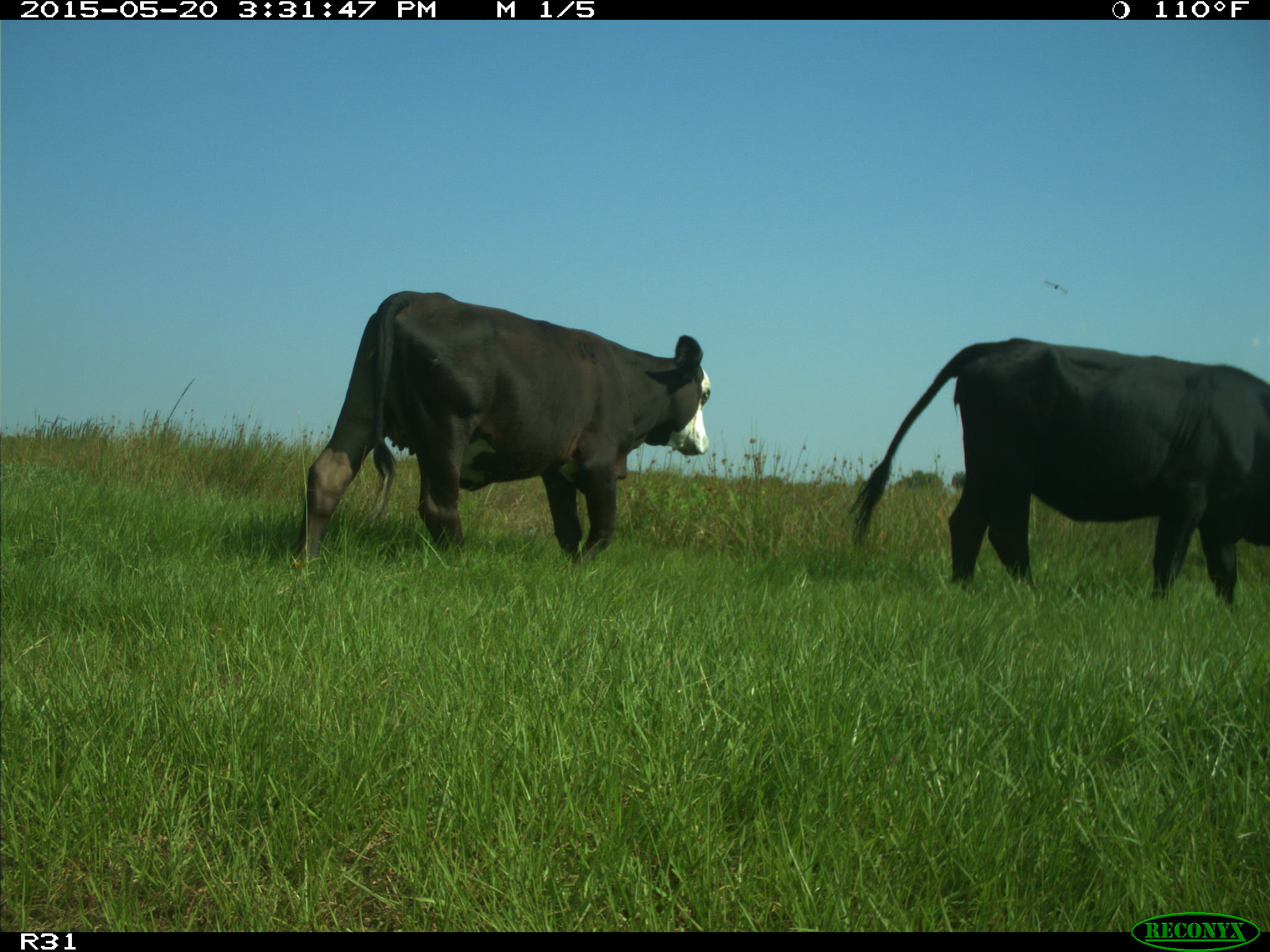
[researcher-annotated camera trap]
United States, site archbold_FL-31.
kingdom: Animalia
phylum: Chordata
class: Mammalia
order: Artiodactyla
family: Bovidae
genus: Bos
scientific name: Bos taurus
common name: domestic cow